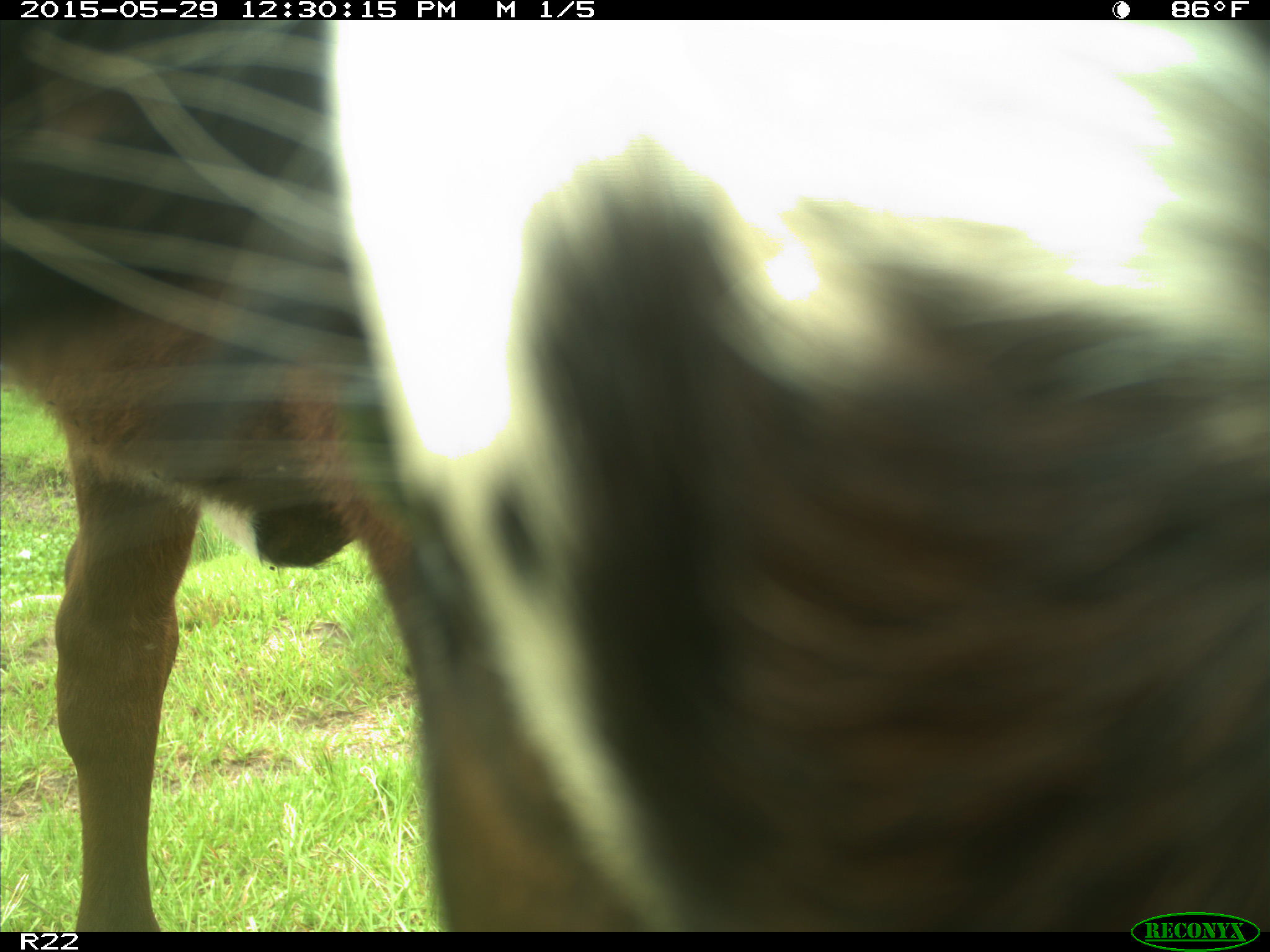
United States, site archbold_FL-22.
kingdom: Animalia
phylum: Chordata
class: Mammalia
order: Artiodactyla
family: Bovidae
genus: Bos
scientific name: Bos taurus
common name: domestic cow